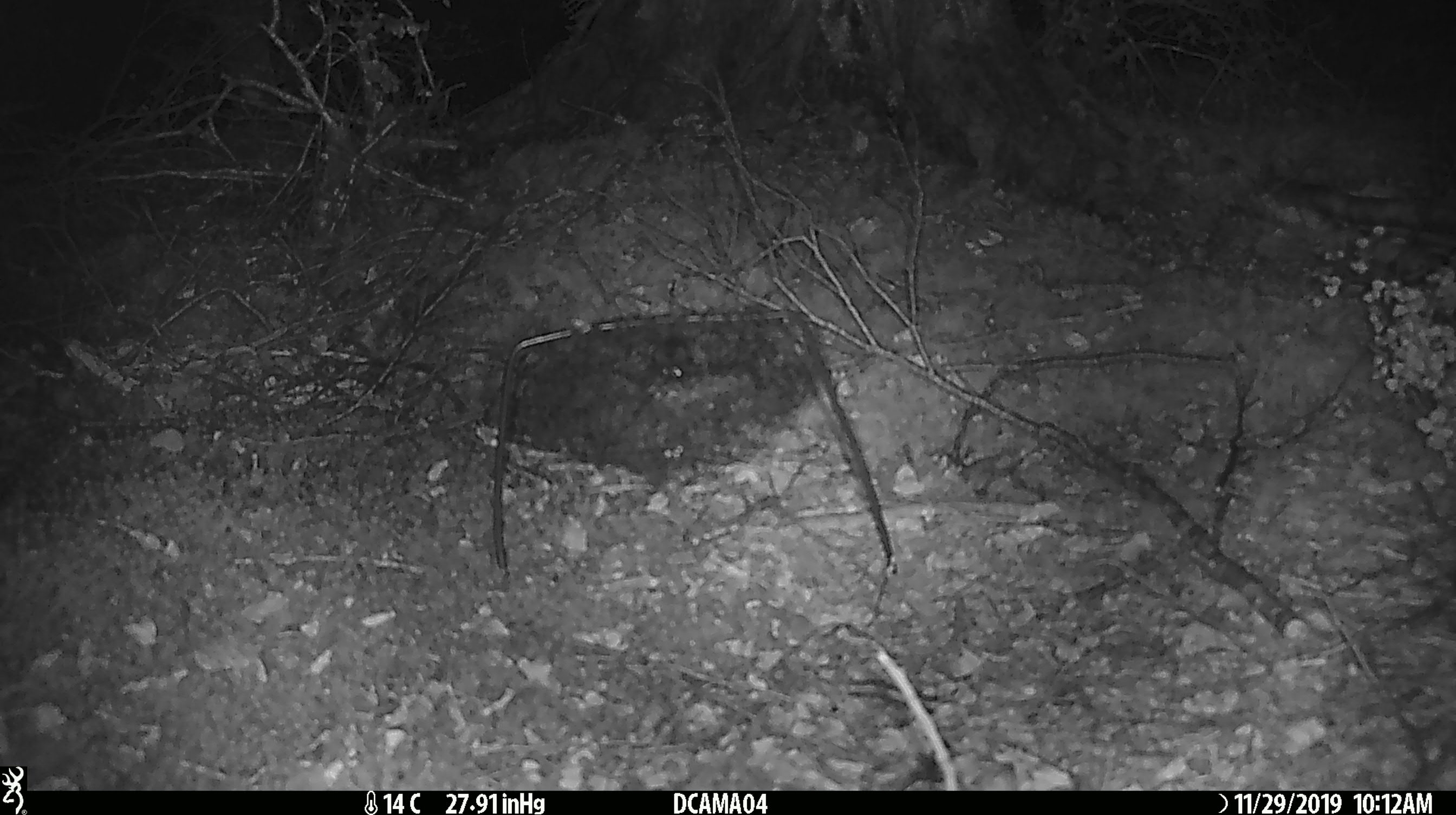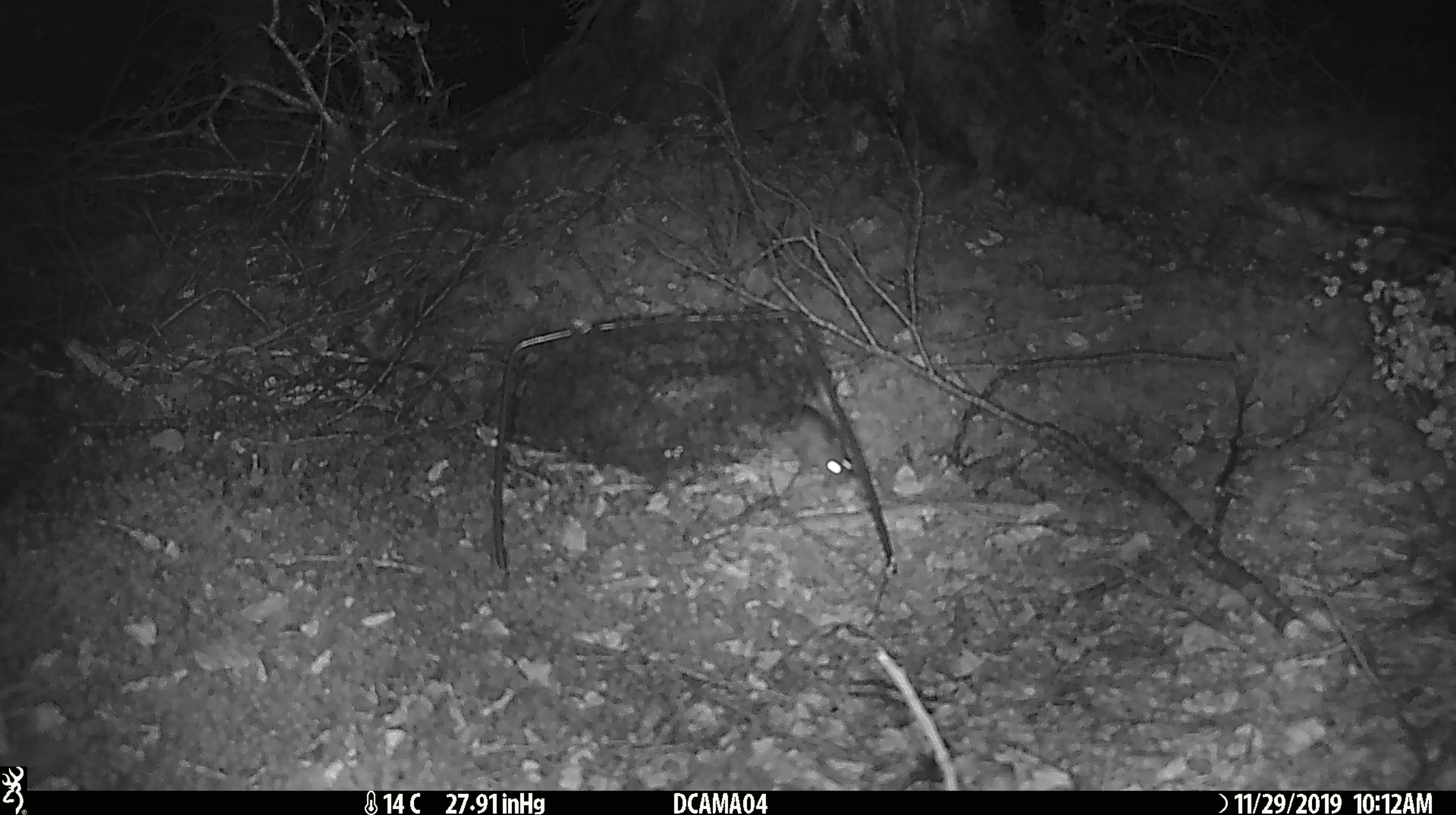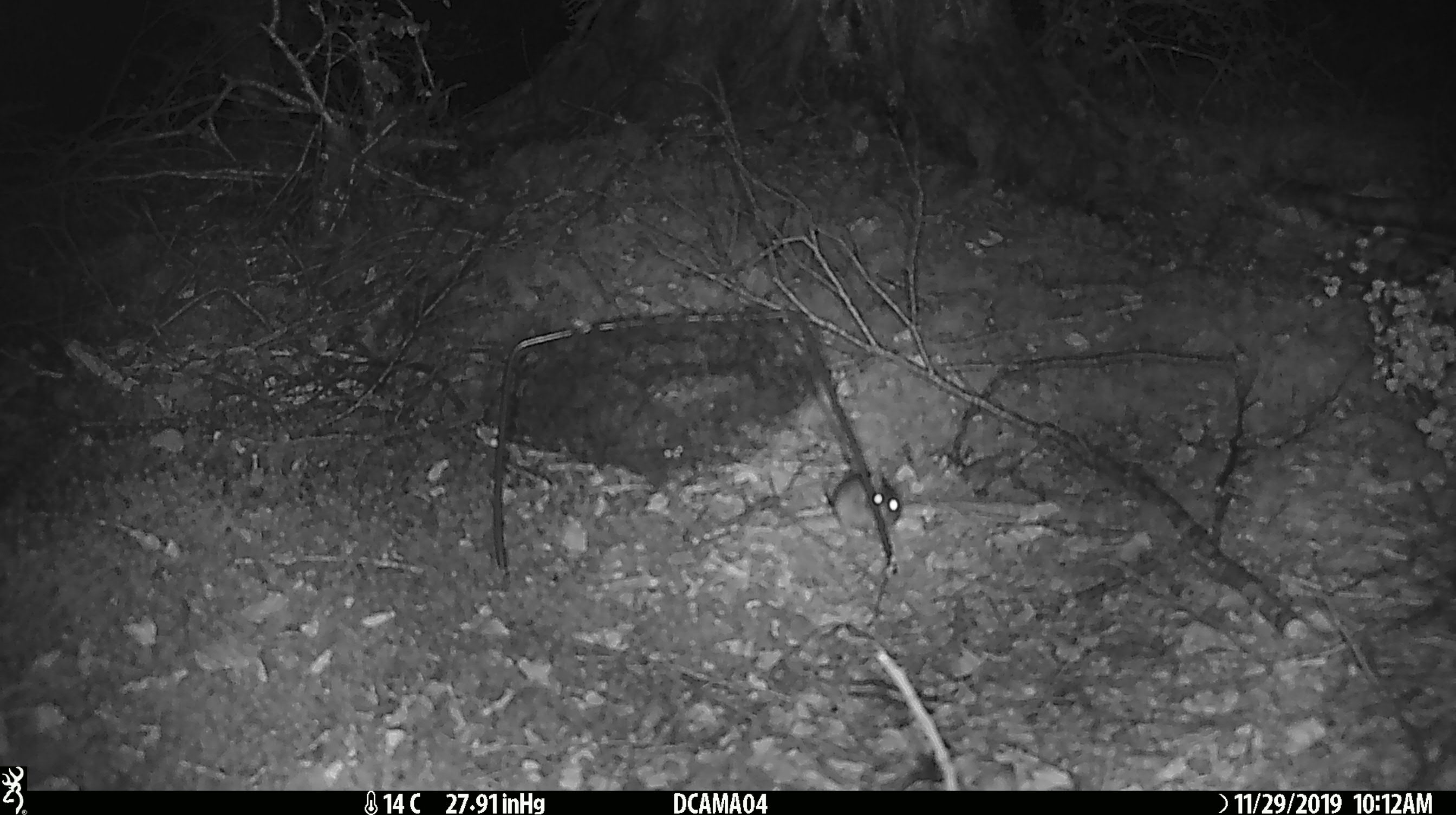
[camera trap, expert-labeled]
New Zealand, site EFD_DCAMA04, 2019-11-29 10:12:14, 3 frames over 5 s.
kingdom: Animalia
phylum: Chordata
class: Mammalia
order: Rodentia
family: Muridae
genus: Mus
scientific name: Mus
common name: mouse